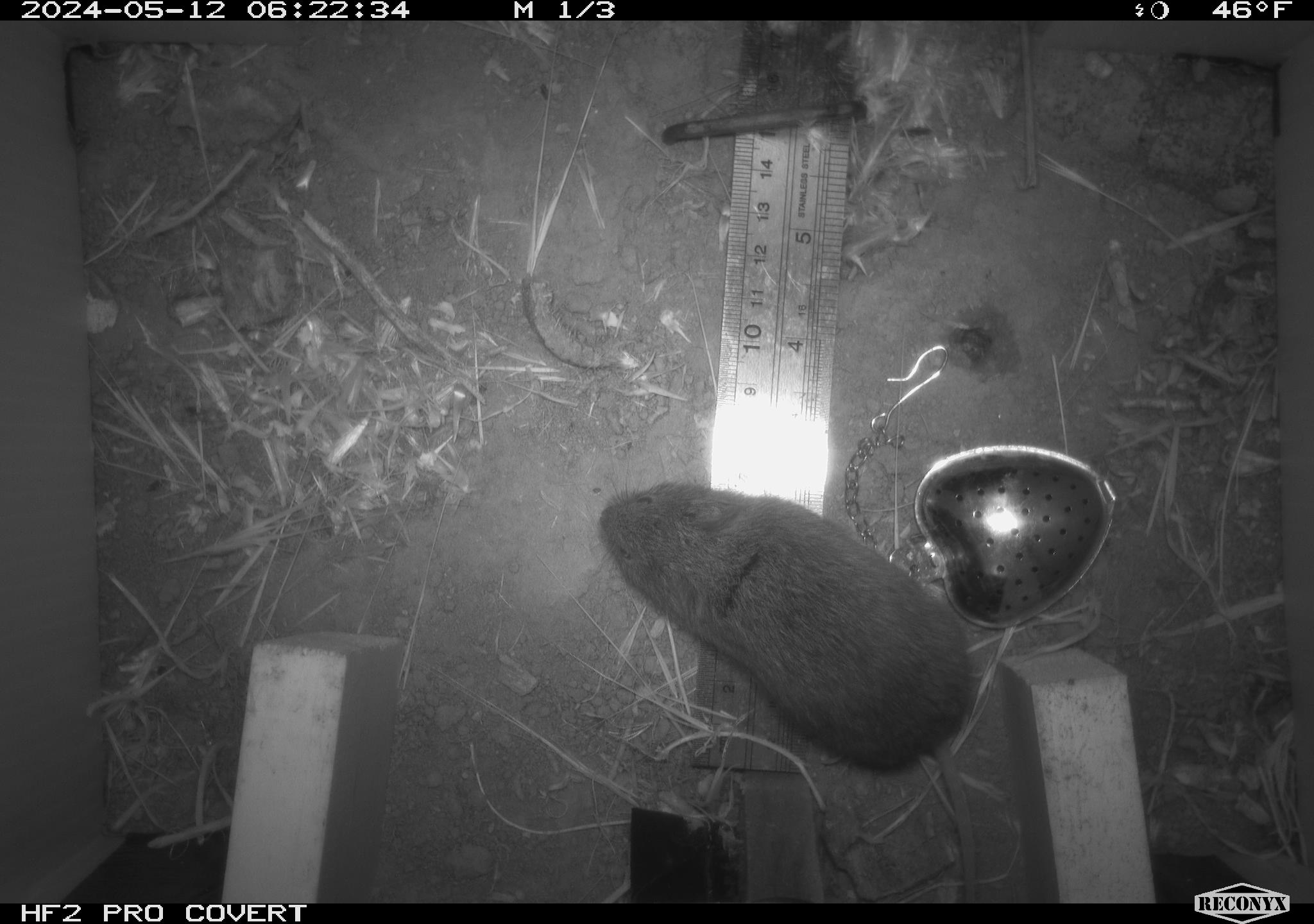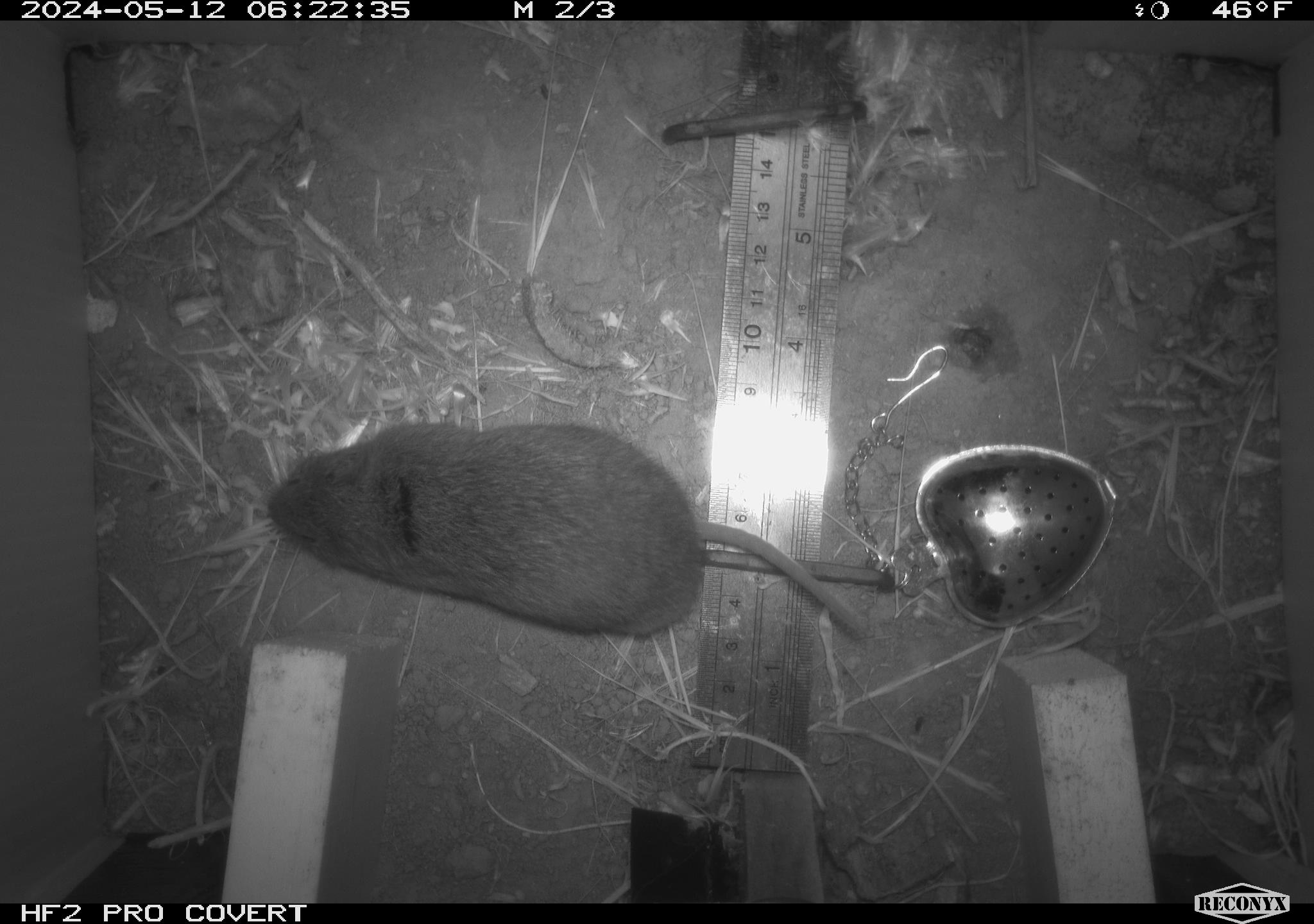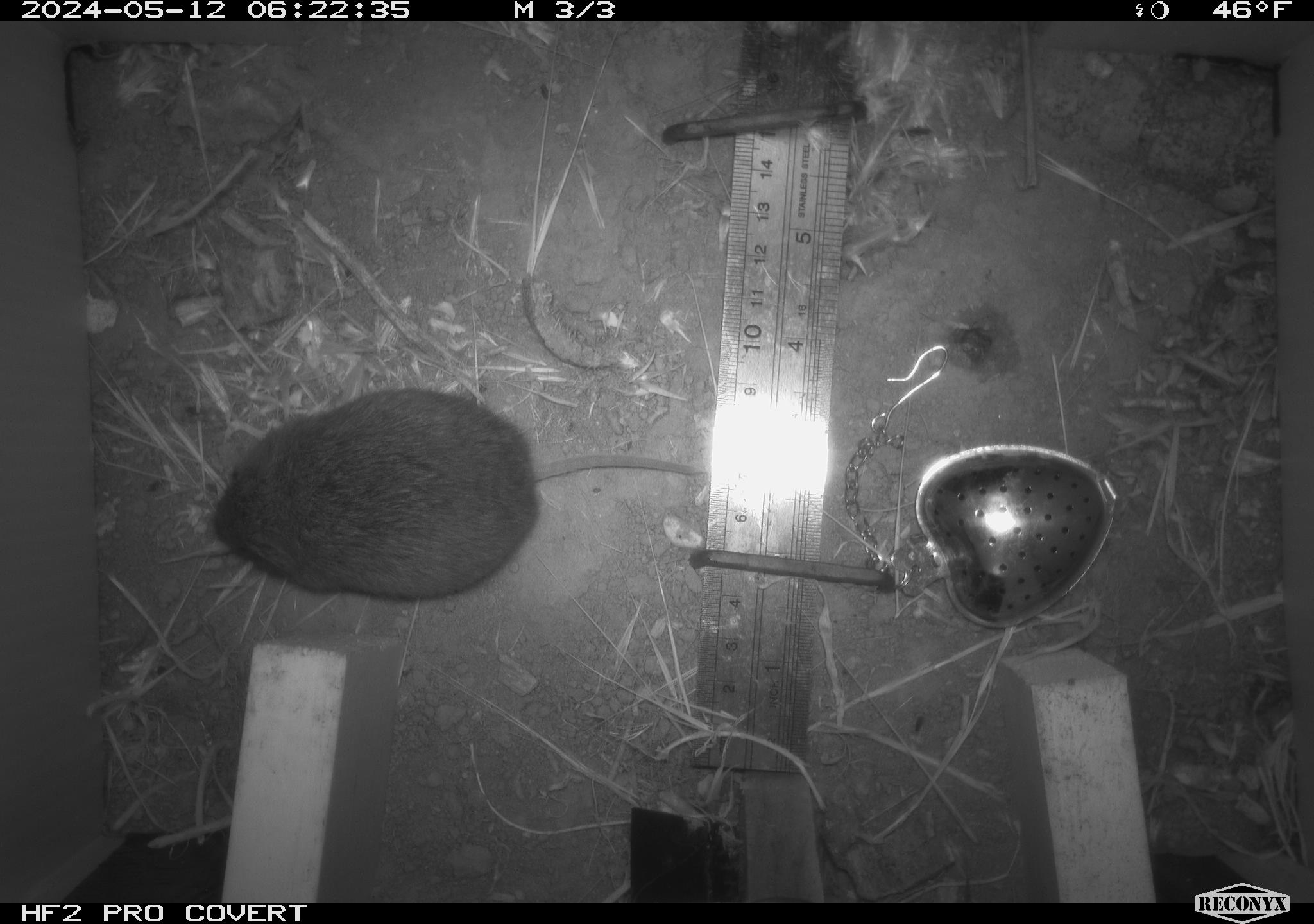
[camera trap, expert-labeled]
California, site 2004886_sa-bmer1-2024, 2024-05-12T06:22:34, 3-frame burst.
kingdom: Animalia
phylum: Chordata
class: Mammalia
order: Rodentia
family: Cricetidae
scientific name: Arvicolinae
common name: voles, lemmings, and muskrats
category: arvicolinae subfamily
Arvicolinae subfamily (voles, lemmings, and muskrats) (Arvicolinae).